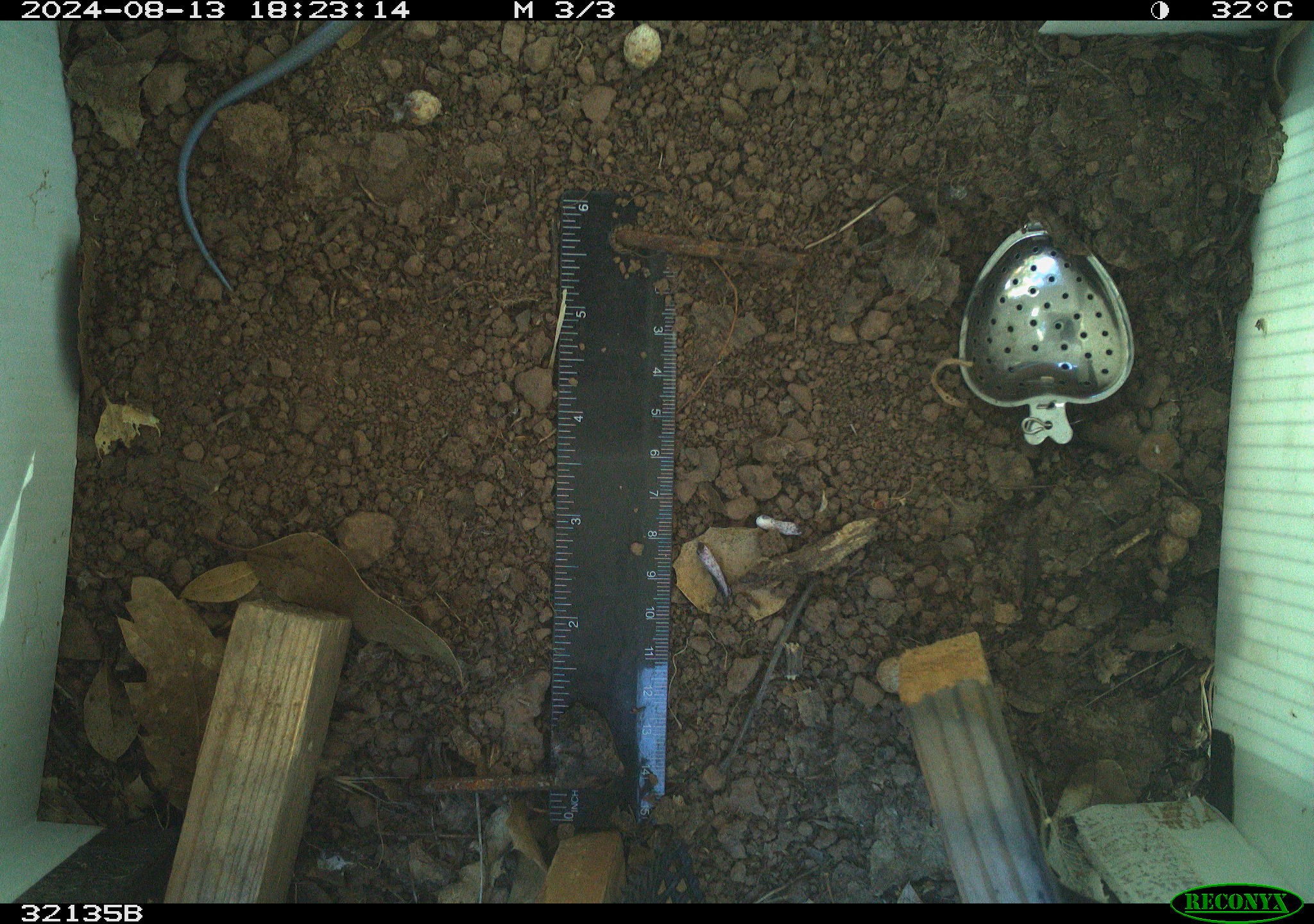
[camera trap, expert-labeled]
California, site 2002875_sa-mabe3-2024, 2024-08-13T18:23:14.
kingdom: Animalia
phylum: Chordata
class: Reptilia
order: Squamata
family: Scincidae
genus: Plestiodon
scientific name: Plestiodon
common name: blue-tailed skinks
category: plestiodon species